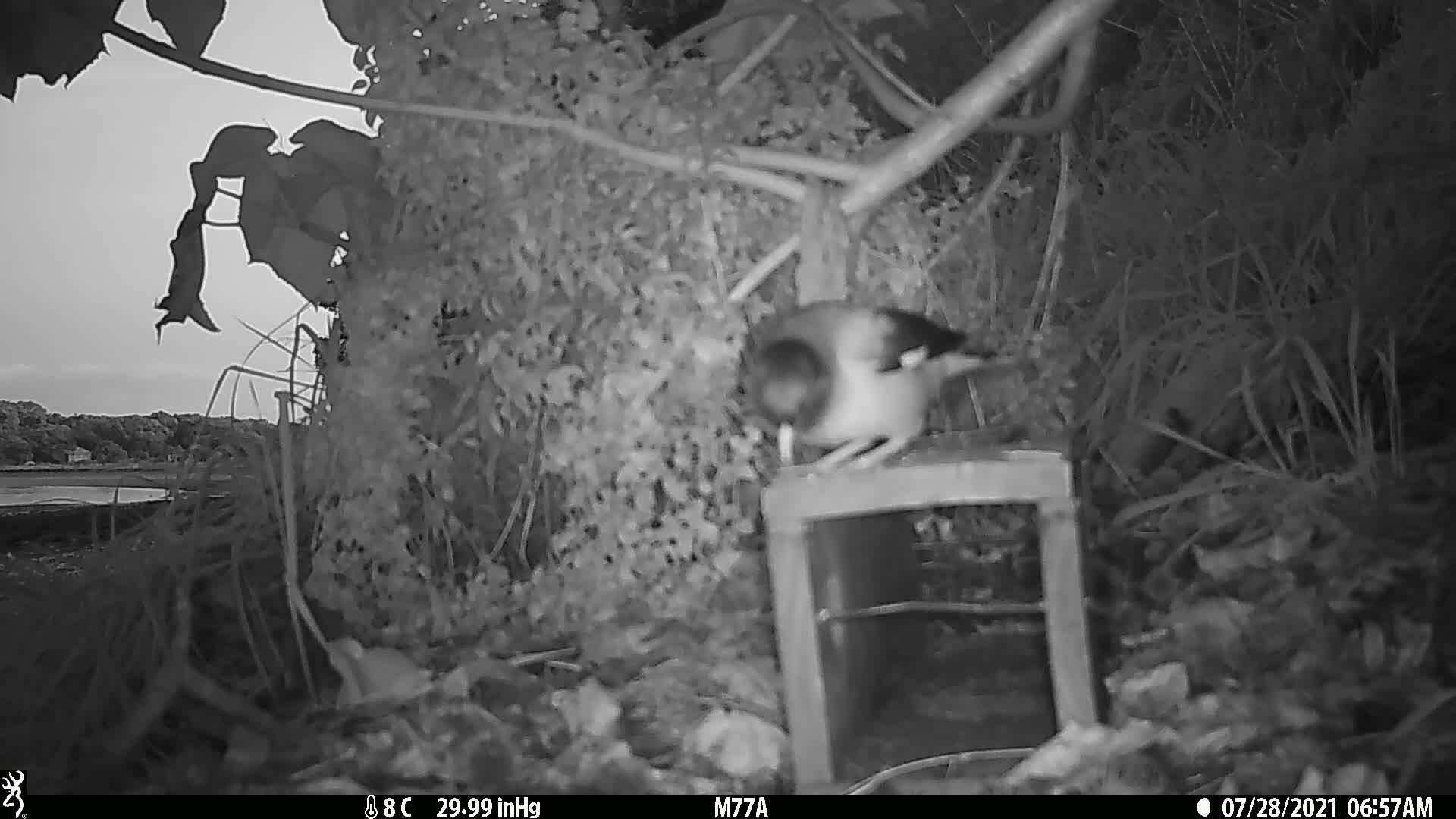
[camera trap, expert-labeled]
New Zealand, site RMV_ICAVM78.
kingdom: Animalia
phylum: Chordata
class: Aves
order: Passeriformes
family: Sturnidae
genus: Acridotheres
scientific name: Acridotheres tristis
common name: common myna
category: myna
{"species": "myna (common myna) (Acridotheres tristis)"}